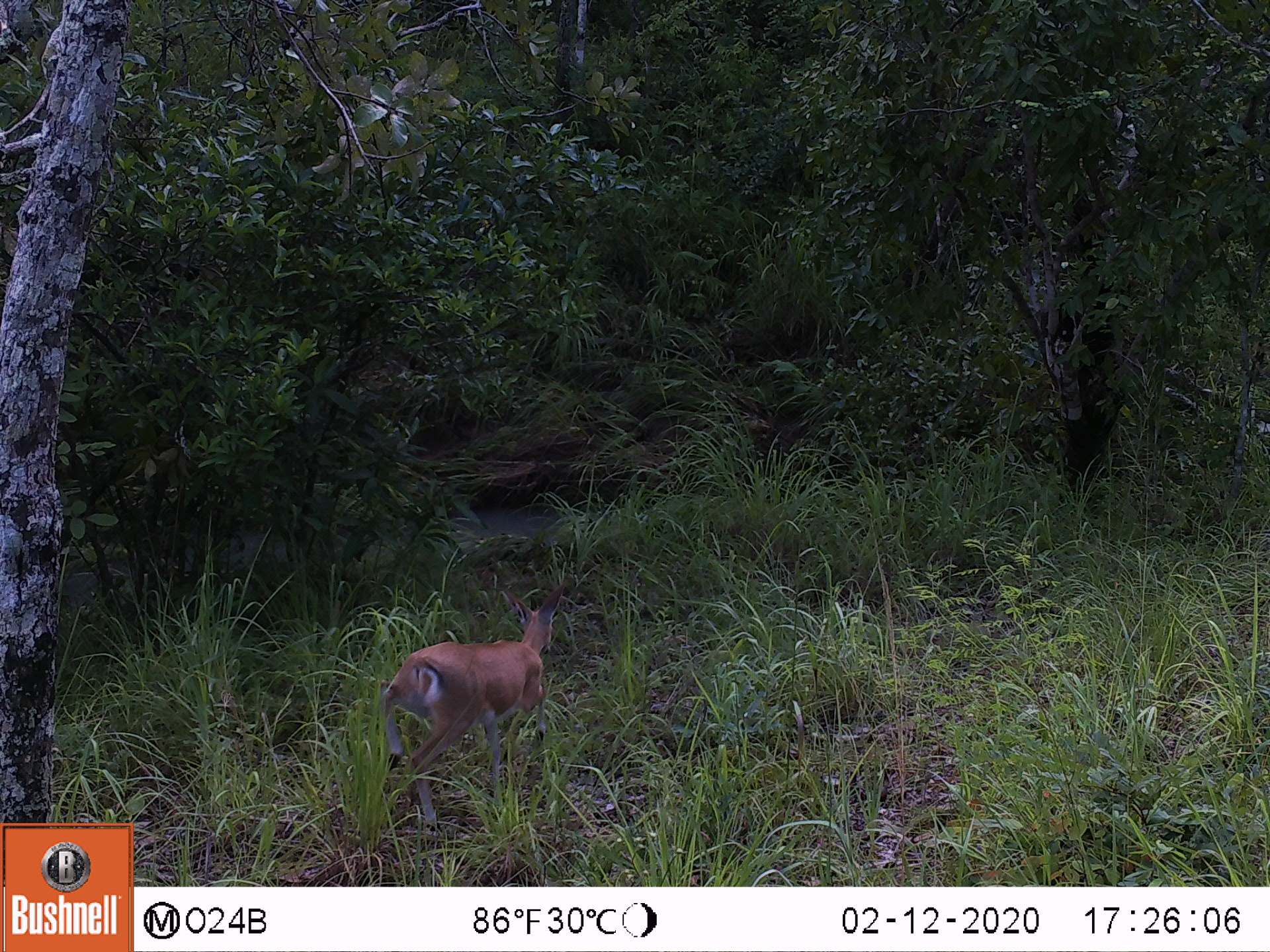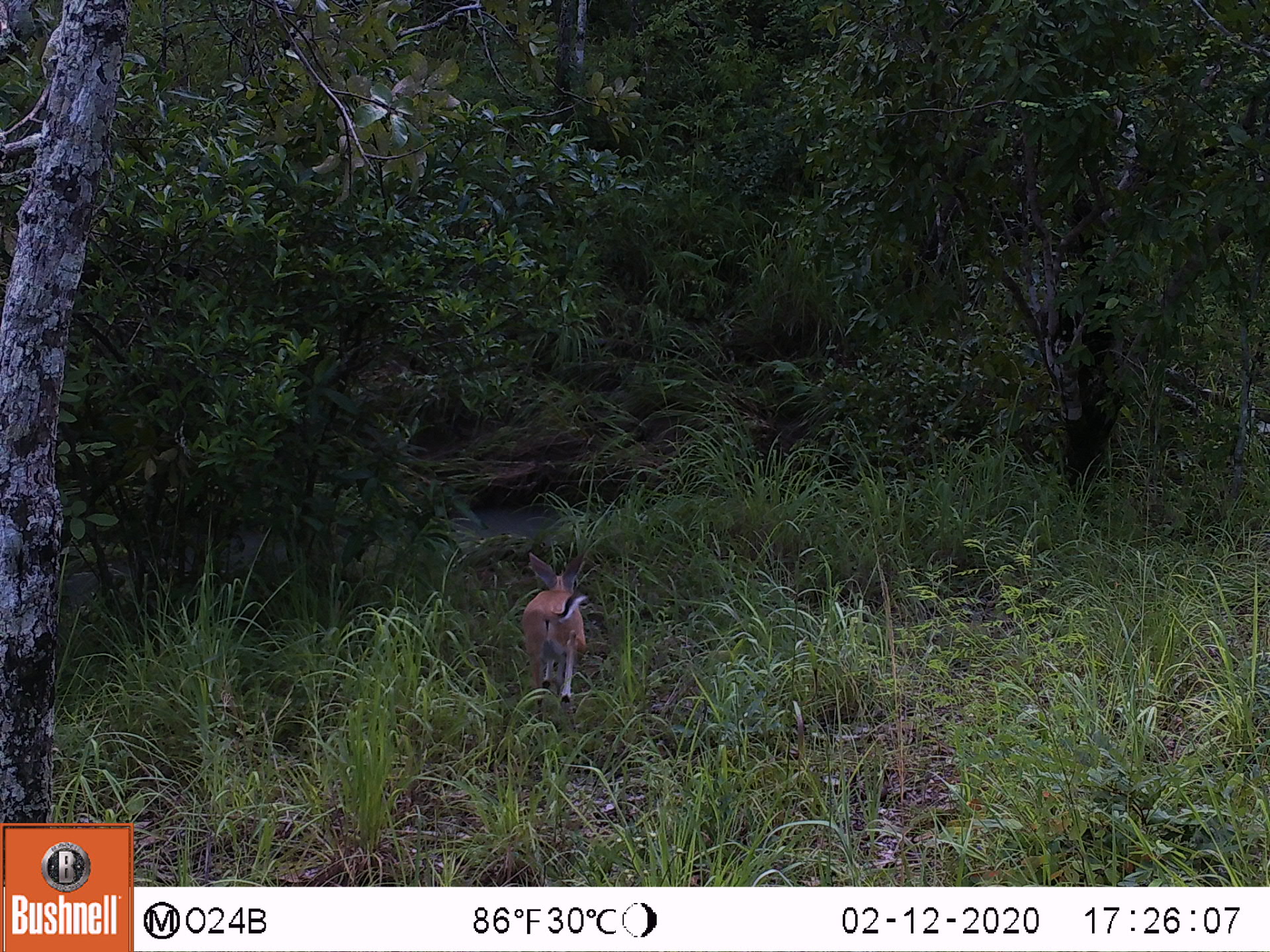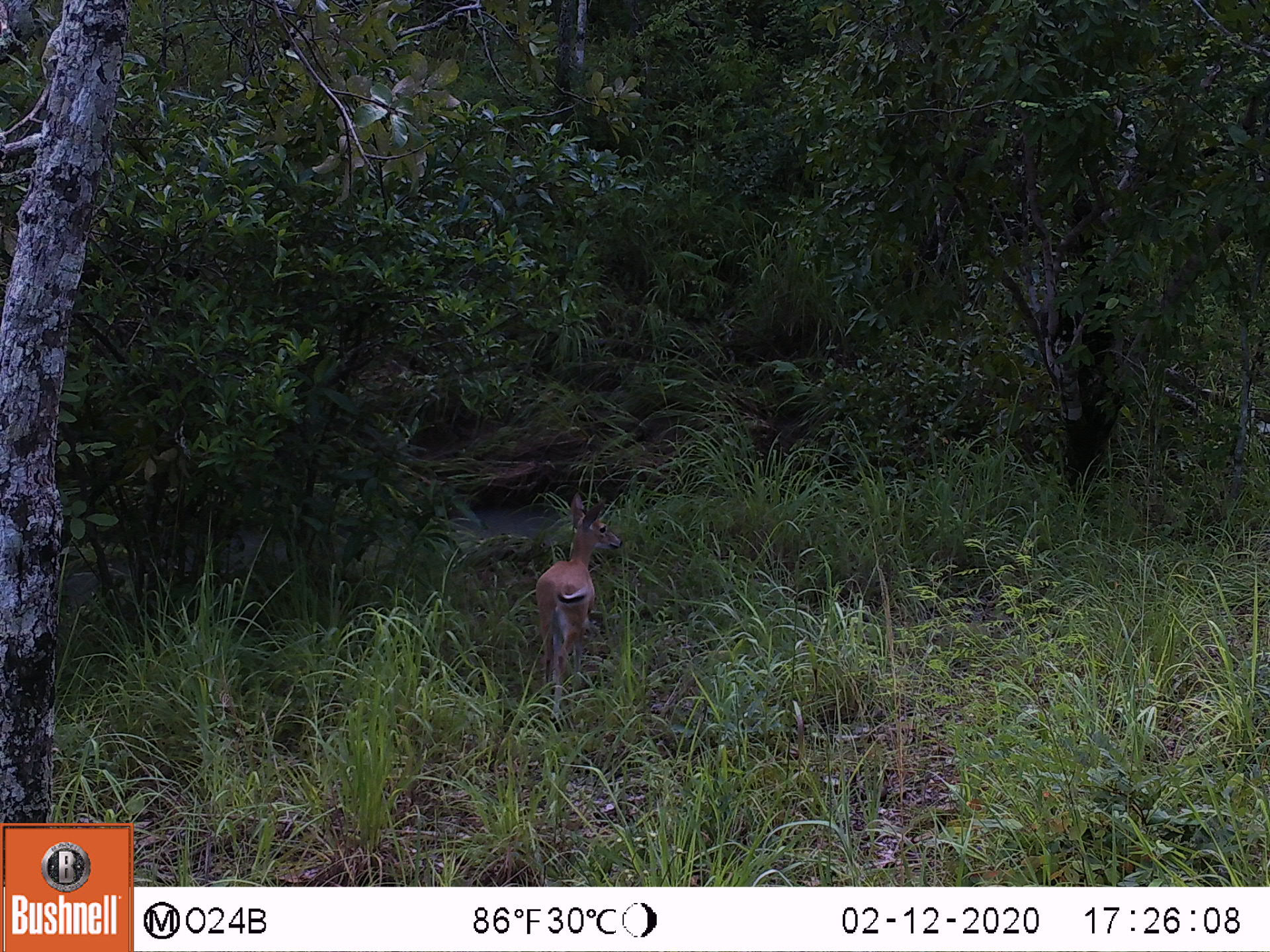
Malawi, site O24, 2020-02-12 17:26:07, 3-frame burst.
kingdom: Animalia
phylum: Chordata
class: Mammalia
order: Artiodactyla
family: Bovidae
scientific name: Antilopinae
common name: small antelope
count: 1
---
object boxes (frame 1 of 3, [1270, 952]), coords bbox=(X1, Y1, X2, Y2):
small antelope: bbox=(371, 573, 572, 838)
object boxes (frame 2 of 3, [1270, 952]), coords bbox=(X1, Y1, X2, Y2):
small antelope: bbox=(506, 539, 604, 724)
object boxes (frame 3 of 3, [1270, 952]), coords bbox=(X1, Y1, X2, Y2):
small antelope: bbox=(514, 489, 635, 739)